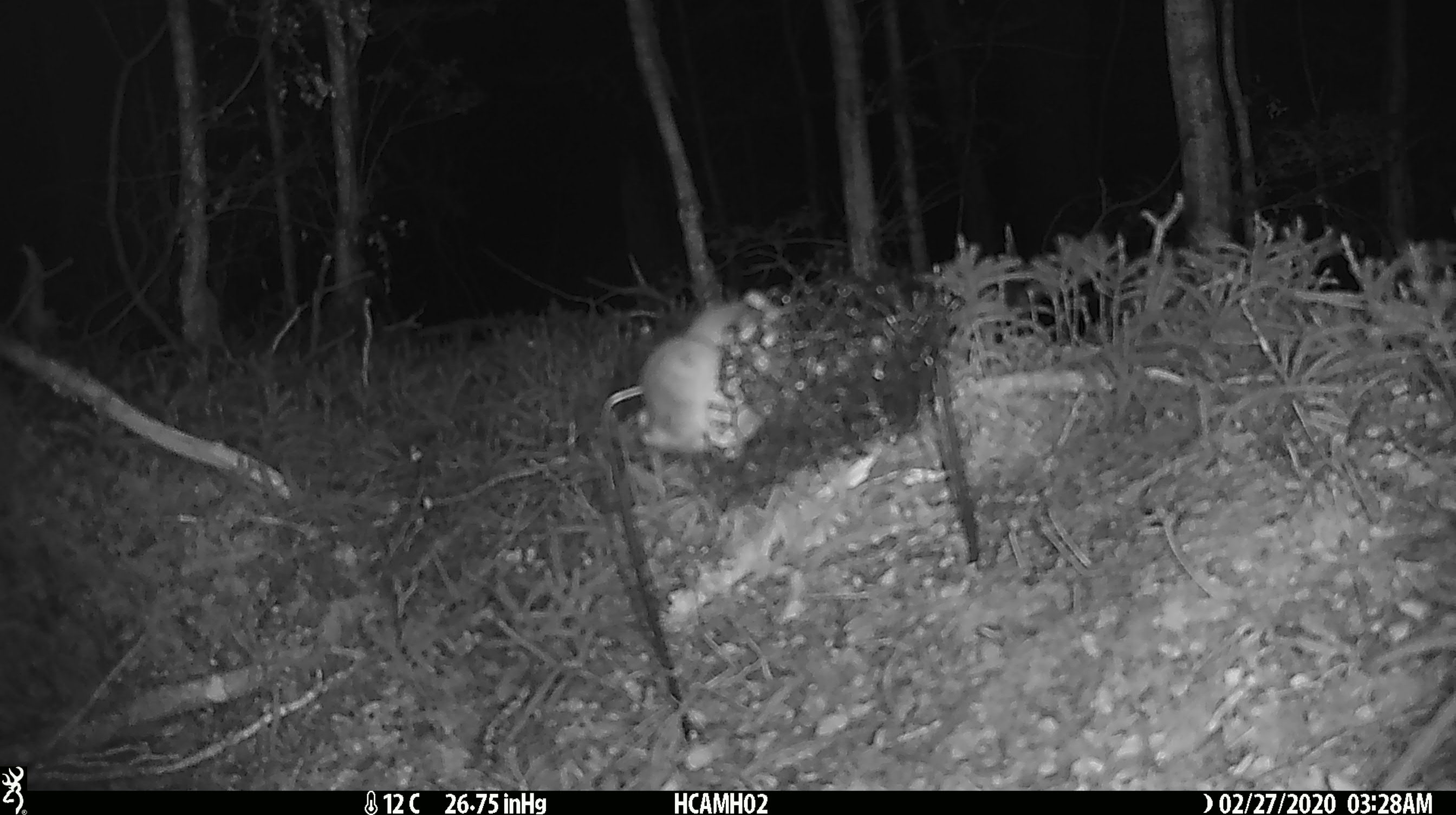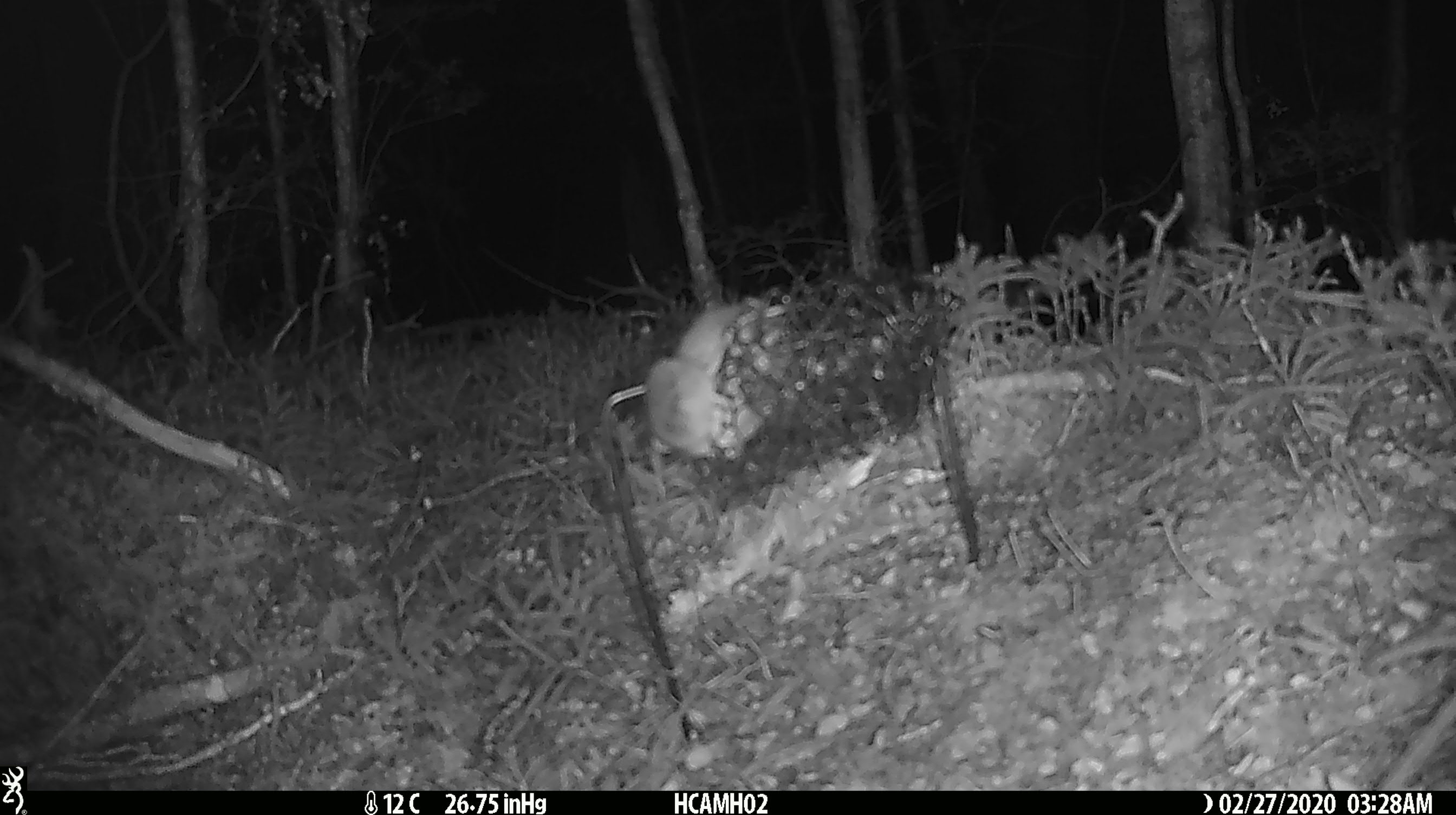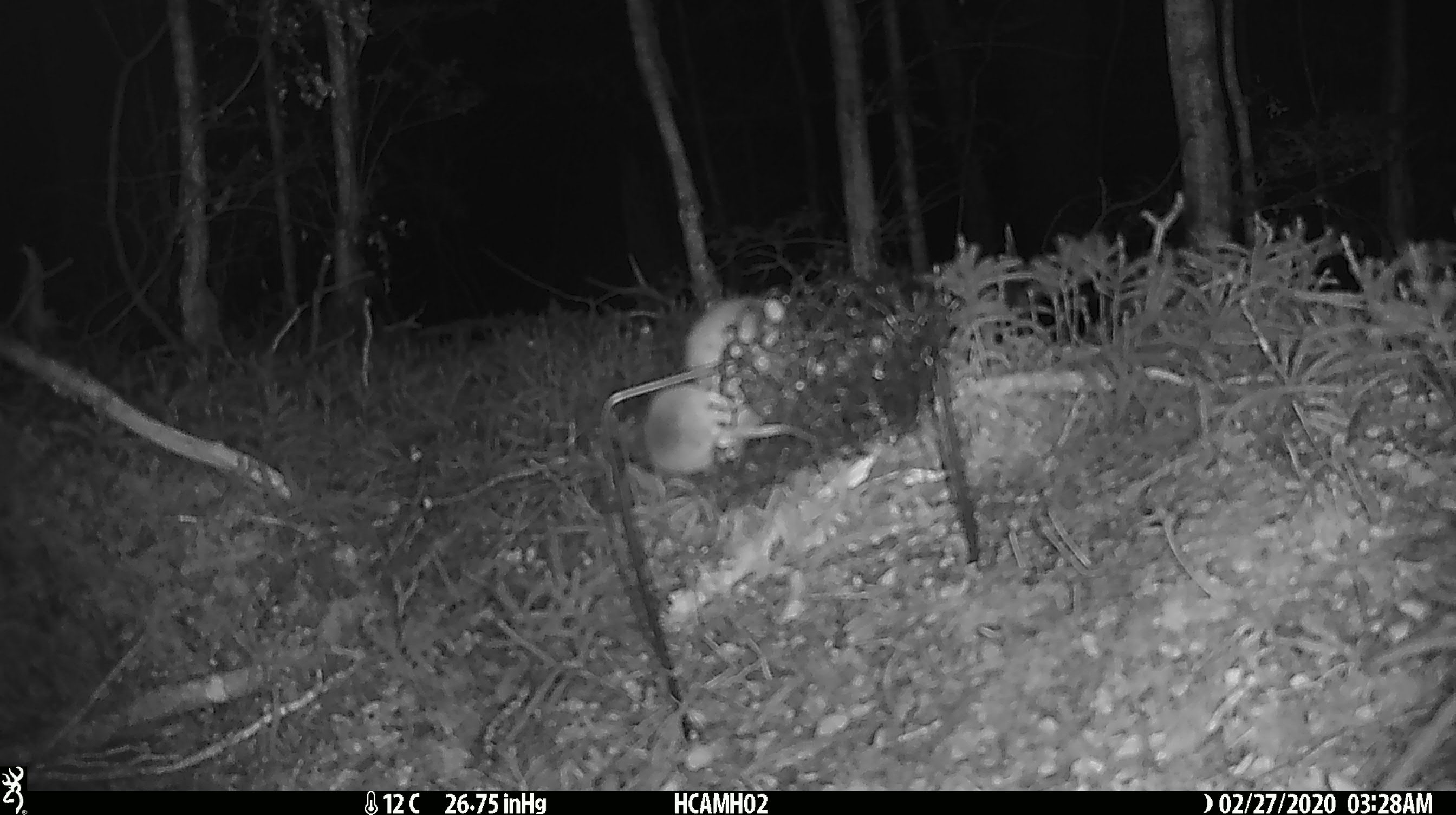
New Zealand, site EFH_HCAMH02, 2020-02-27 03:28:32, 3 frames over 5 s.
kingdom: Animalia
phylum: Chordata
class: Mammalia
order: Rodentia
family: Muridae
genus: Mus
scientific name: Mus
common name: mouse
Mouse (Mus).